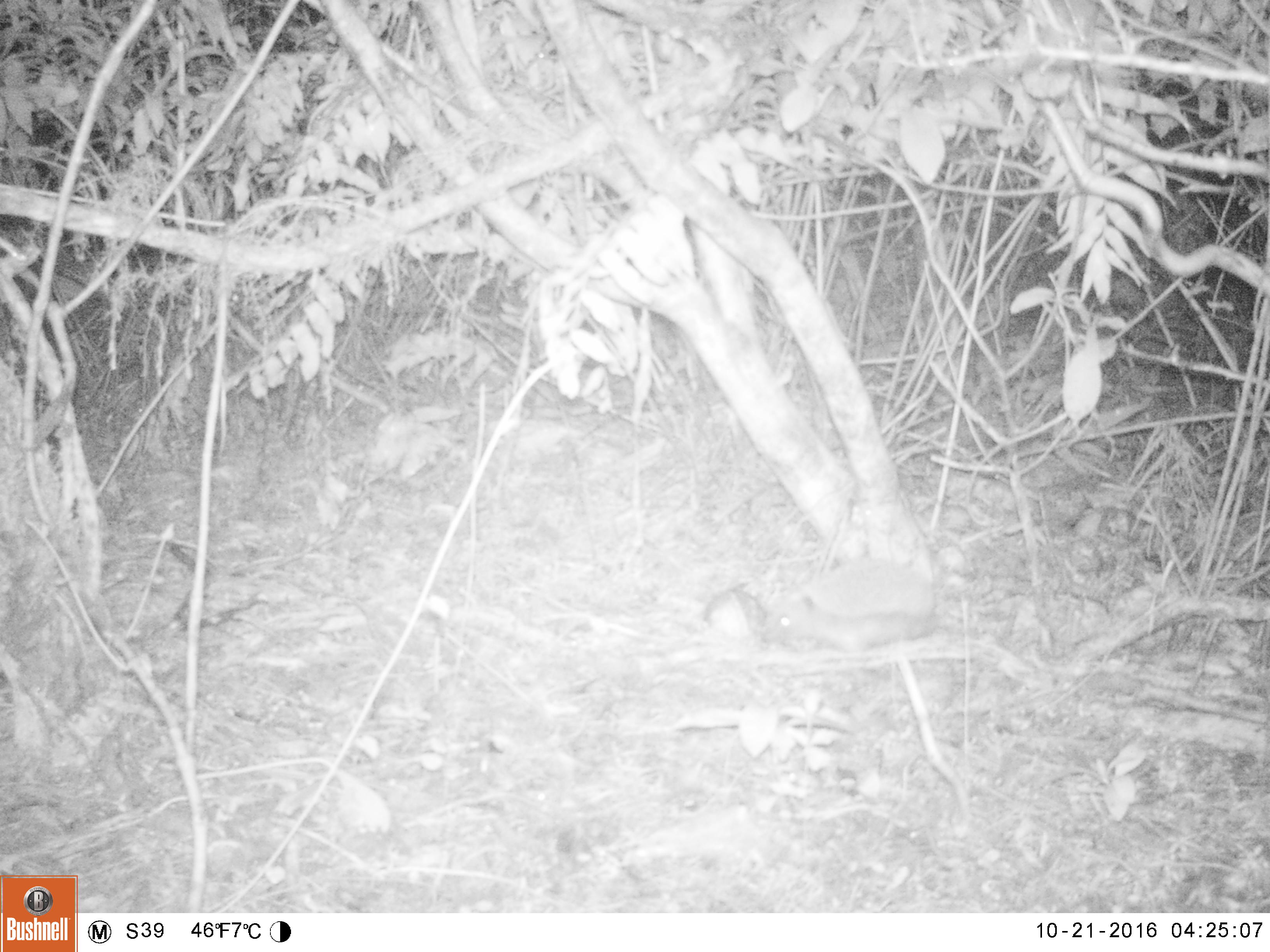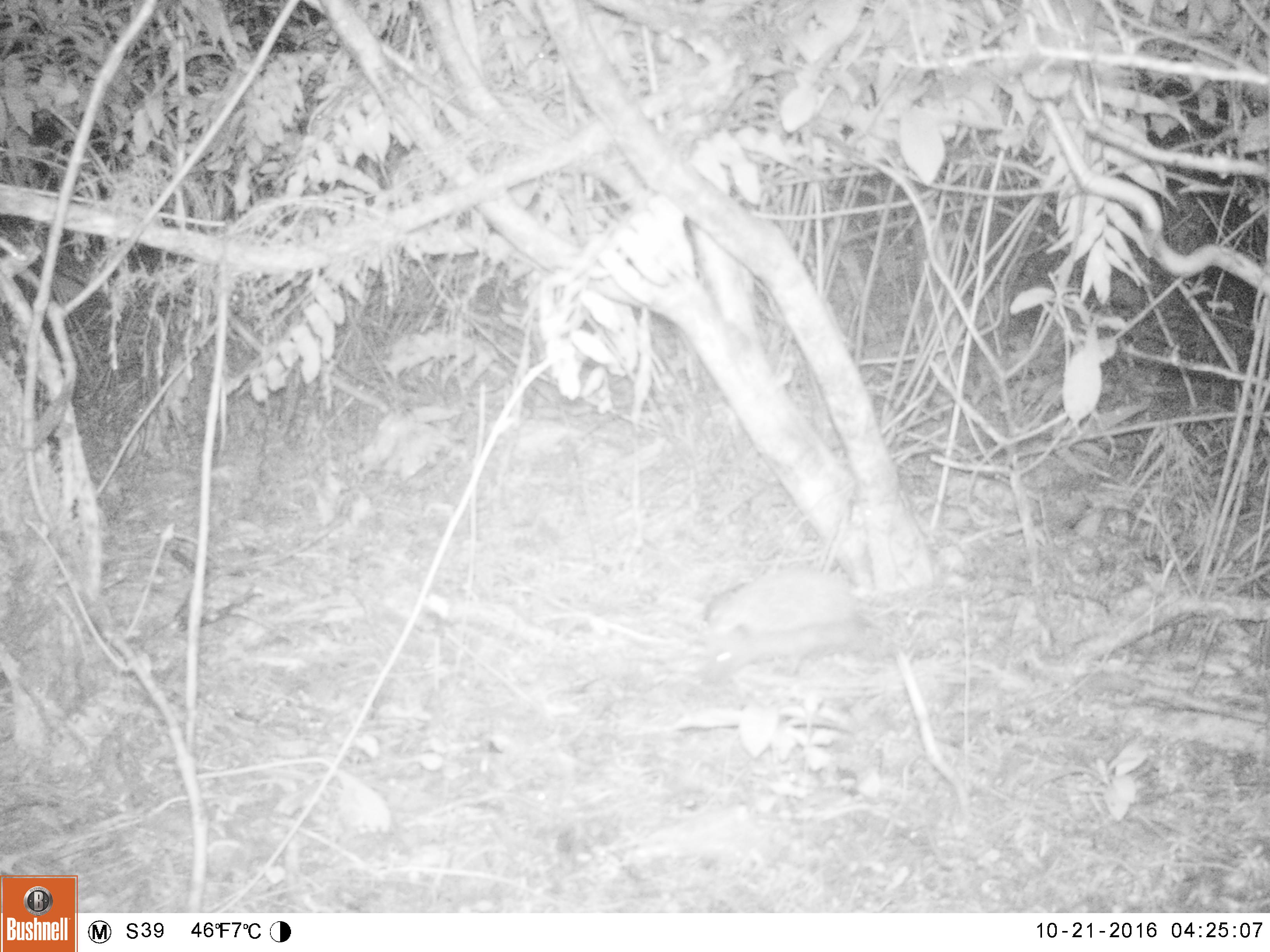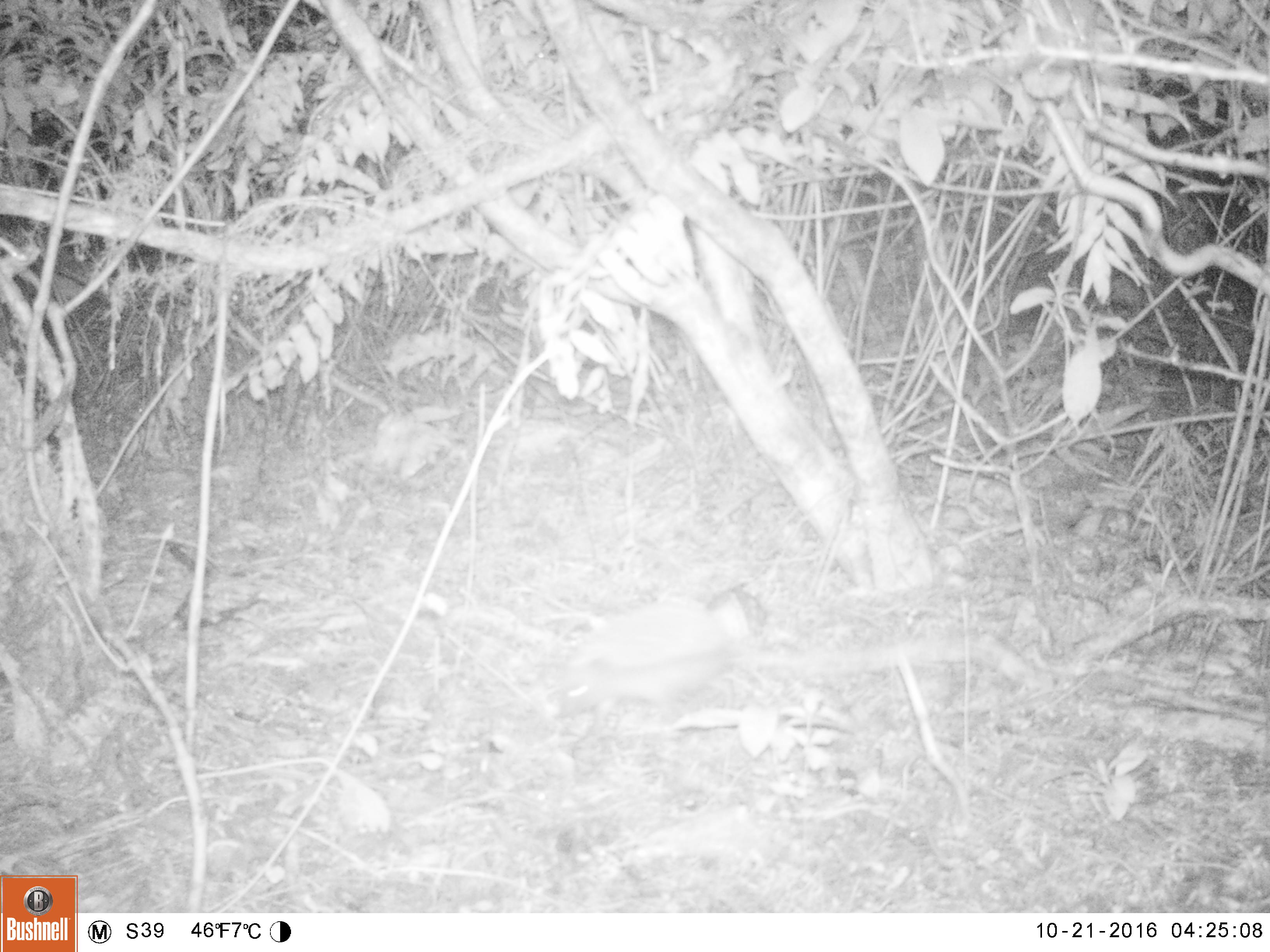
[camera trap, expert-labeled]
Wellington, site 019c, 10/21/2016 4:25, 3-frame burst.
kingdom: Animalia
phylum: Chordata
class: Mammalia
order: Eulipotyphla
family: Erinaceidae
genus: Erinaceus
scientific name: Erinaceus europaeus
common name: hedgehog